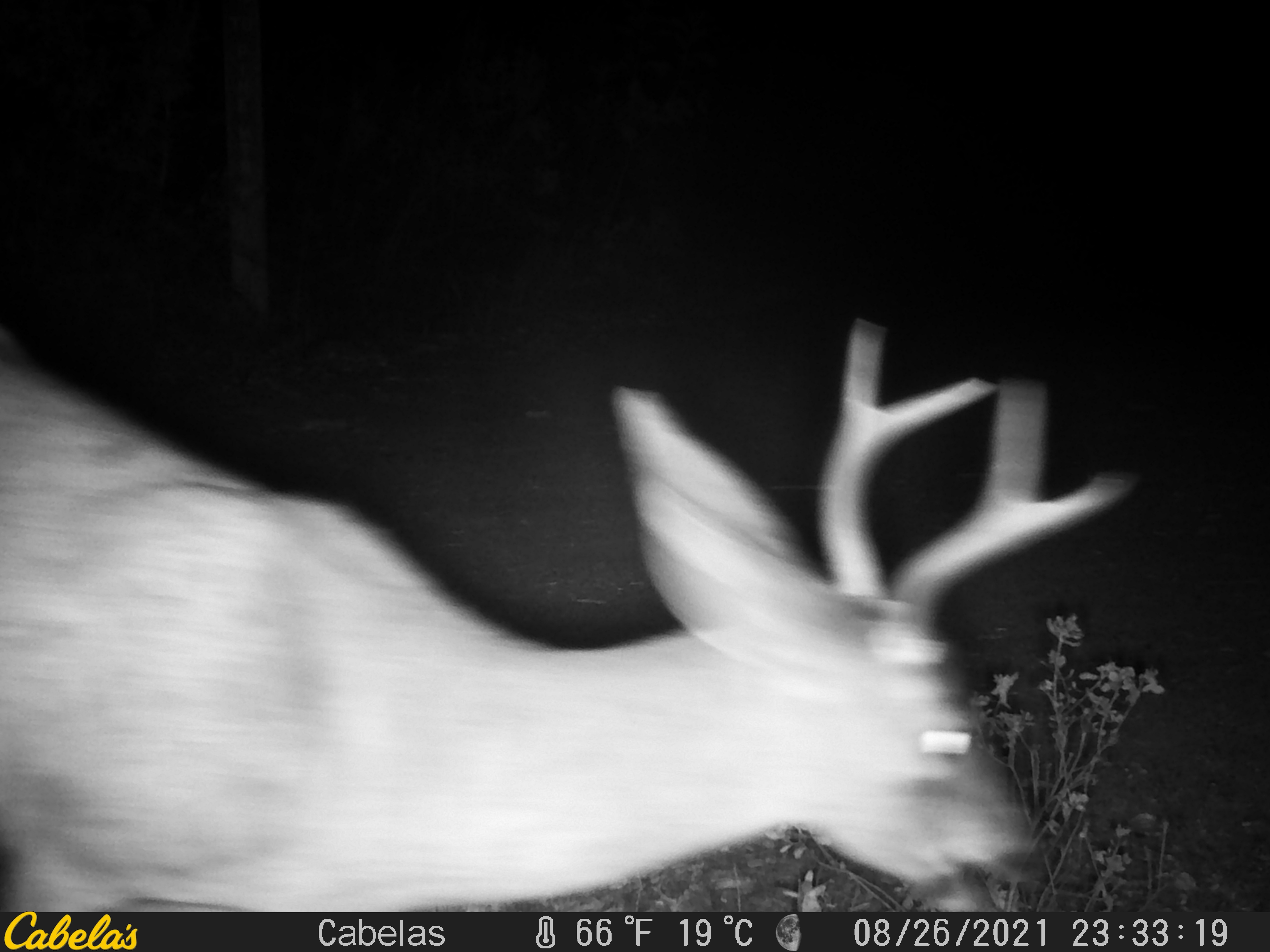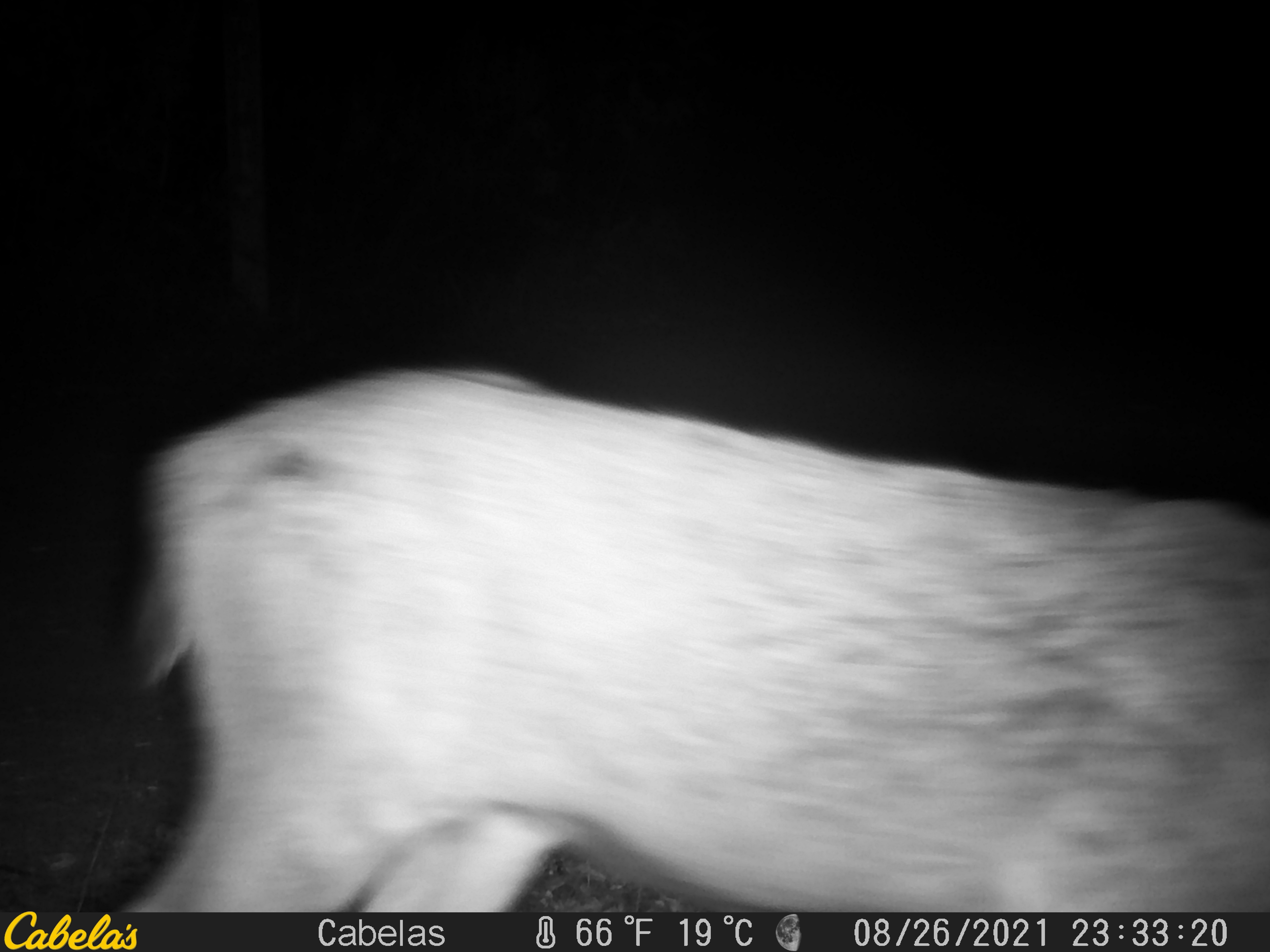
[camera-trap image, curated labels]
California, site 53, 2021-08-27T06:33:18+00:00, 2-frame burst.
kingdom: Animalia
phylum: Chordata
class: Mammalia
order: Artiodactyla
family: Cervidae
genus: Odocoileus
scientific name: Odocoileus hemionus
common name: mule deer